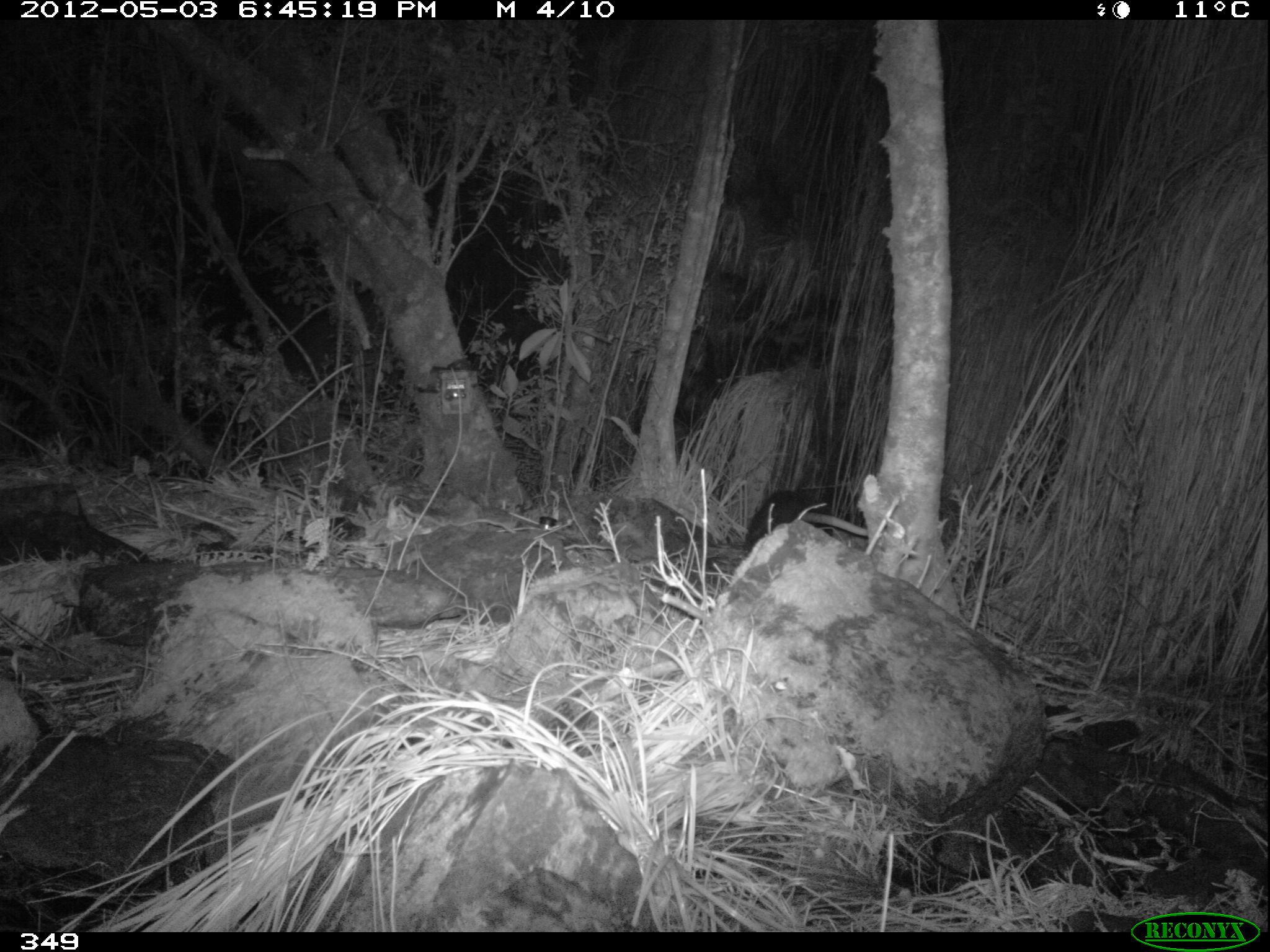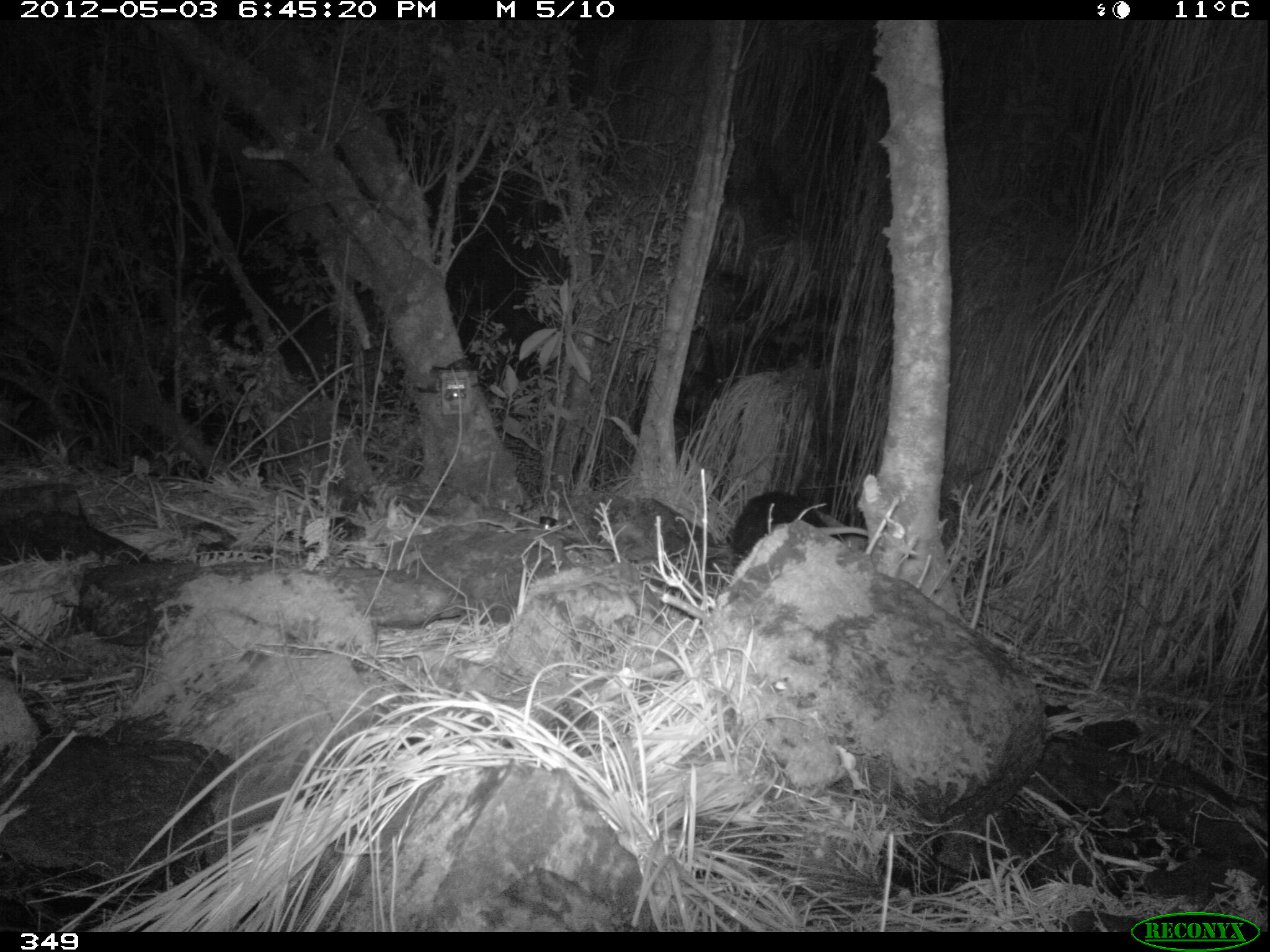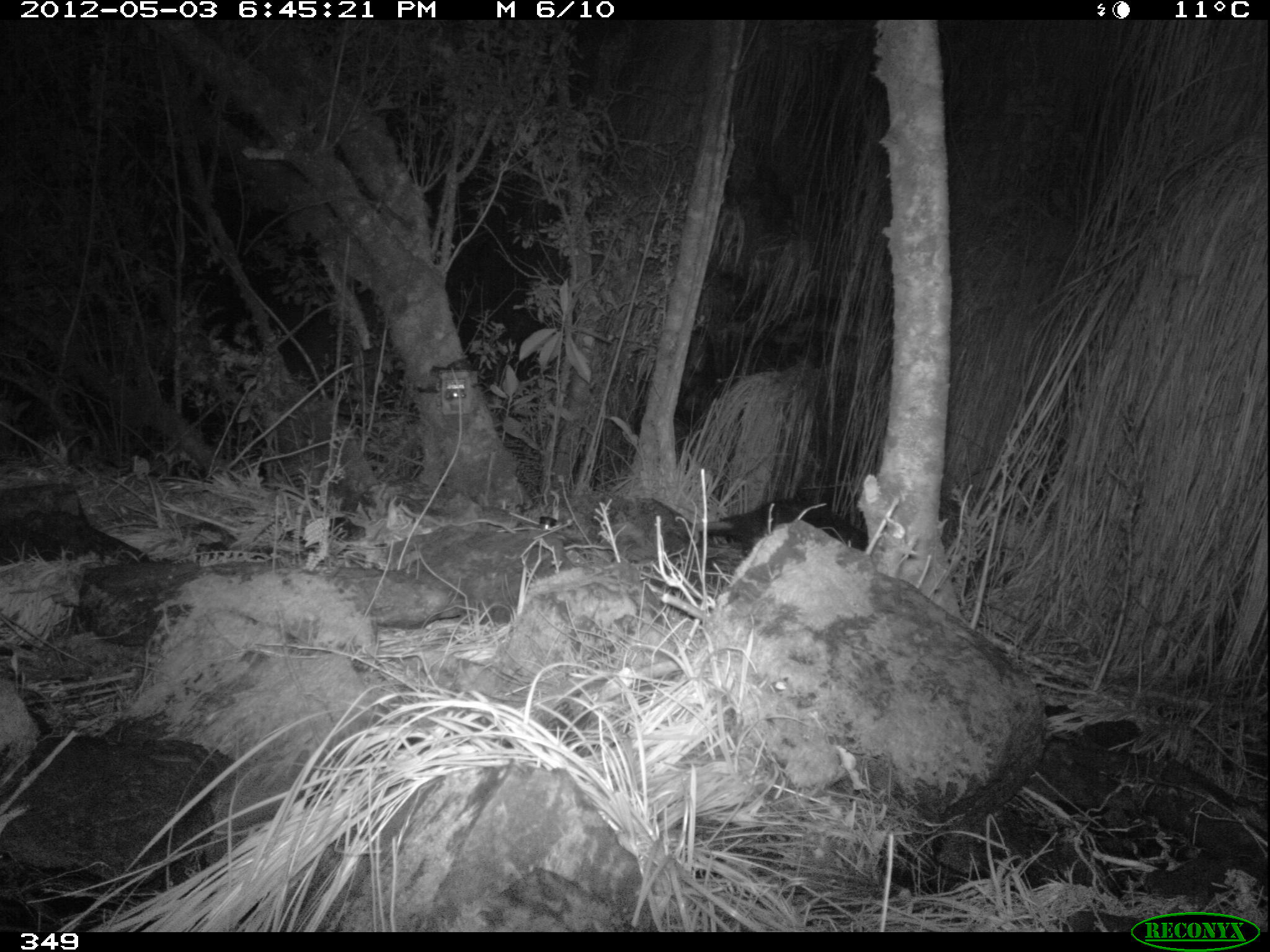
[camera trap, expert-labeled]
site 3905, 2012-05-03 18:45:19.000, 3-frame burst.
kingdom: Animalia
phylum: Chordata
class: Mammalia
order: Didelphimorphia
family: Didelphidae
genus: Didelphis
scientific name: Didelphis pernigra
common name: andean white-eared opossum